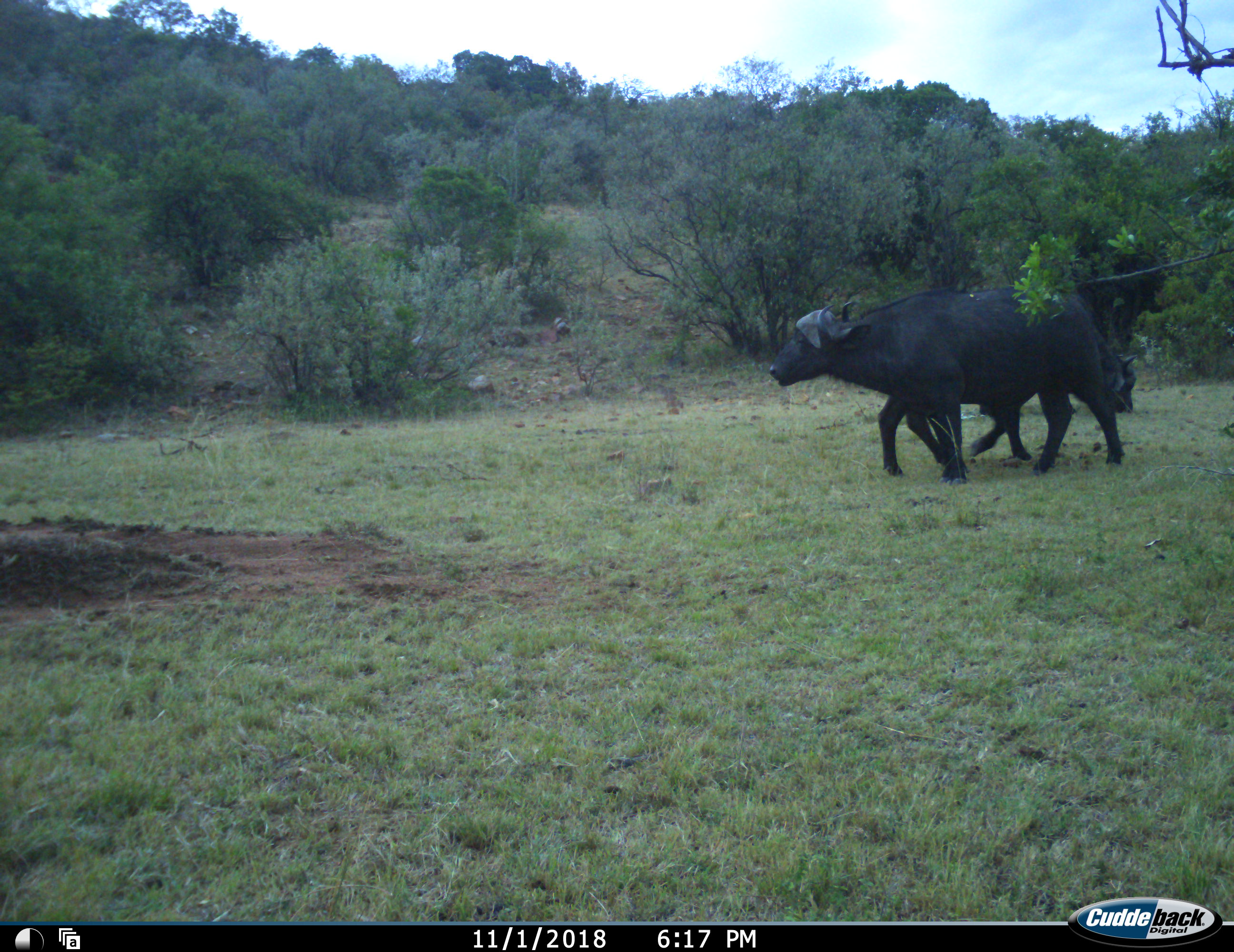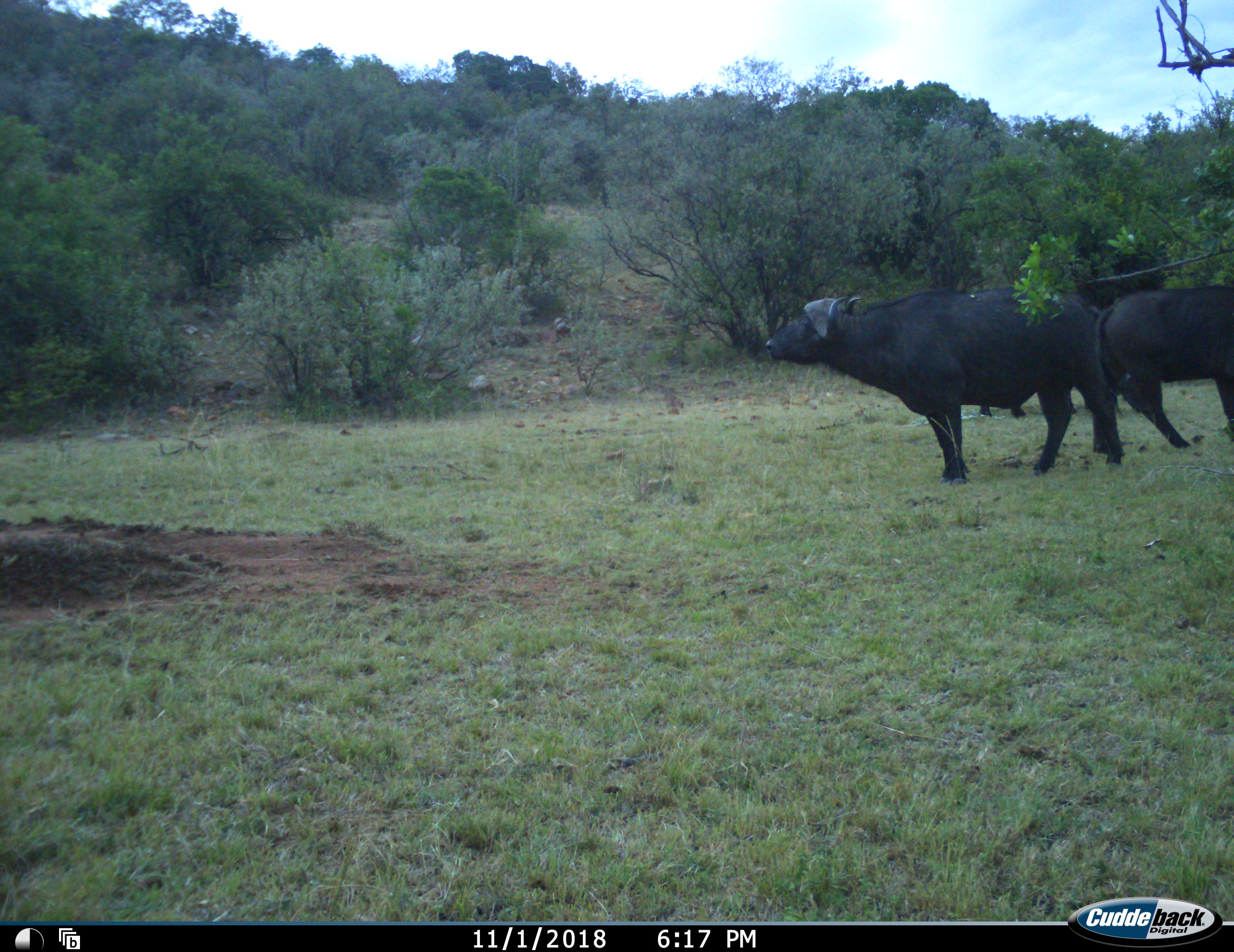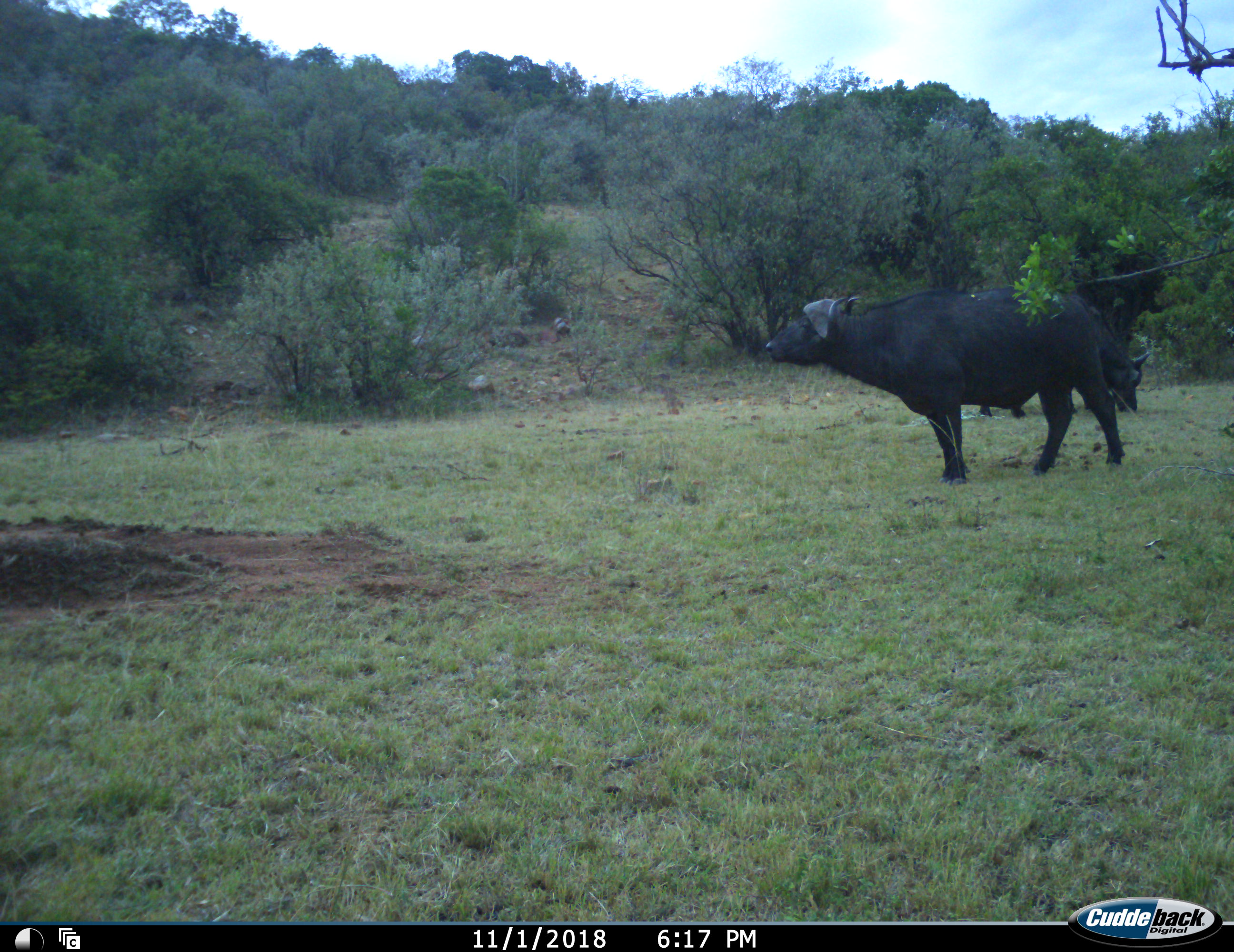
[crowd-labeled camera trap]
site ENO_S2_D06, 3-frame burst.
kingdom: Animalia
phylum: Chordata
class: Mammalia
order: Artiodactyla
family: Bovidae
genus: Syncerus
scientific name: Syncerus caffer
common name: african buffalo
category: buffalo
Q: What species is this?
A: Buffalo (african buffalo) (Syncerus caffer).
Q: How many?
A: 3.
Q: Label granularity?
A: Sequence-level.